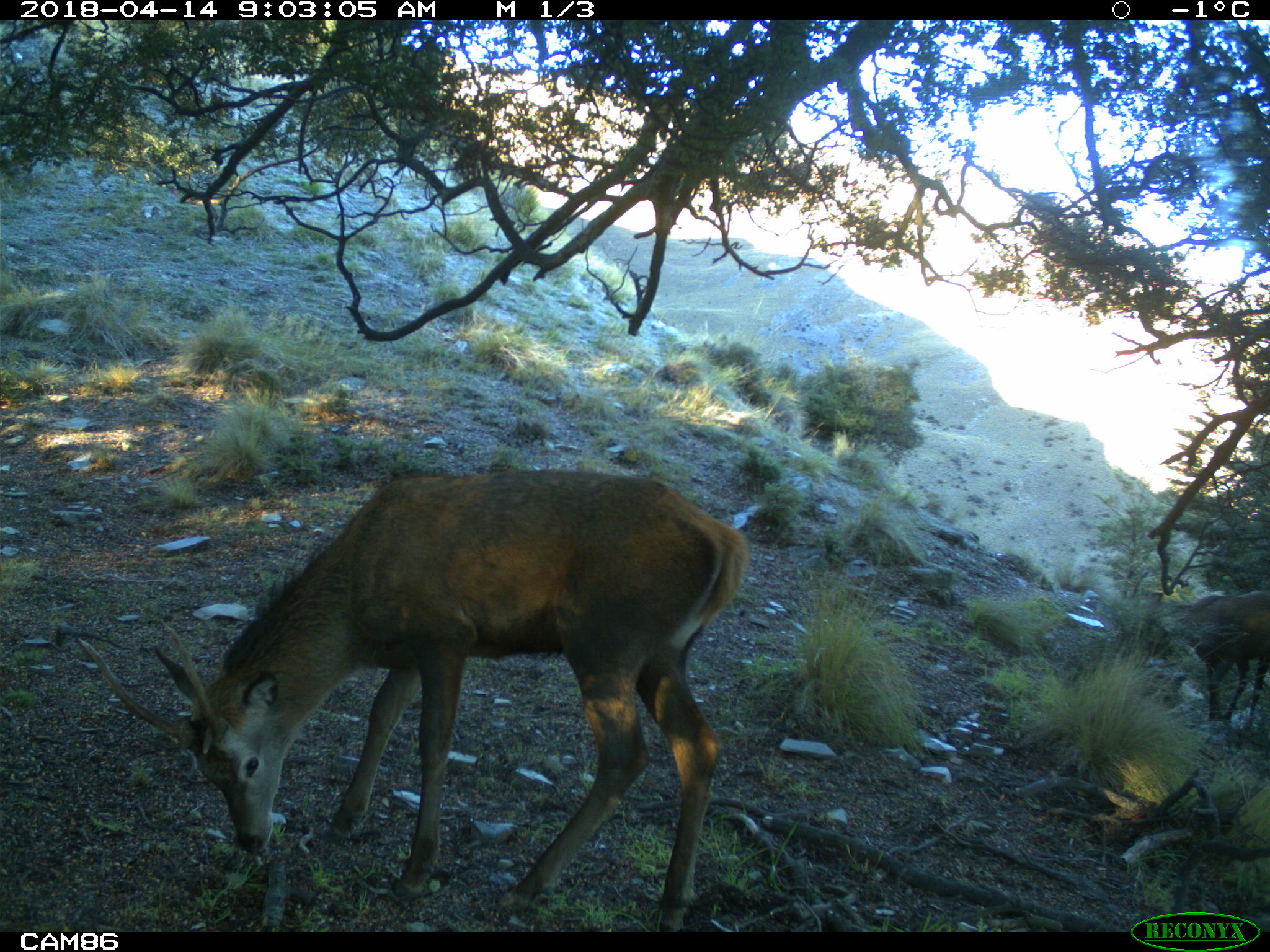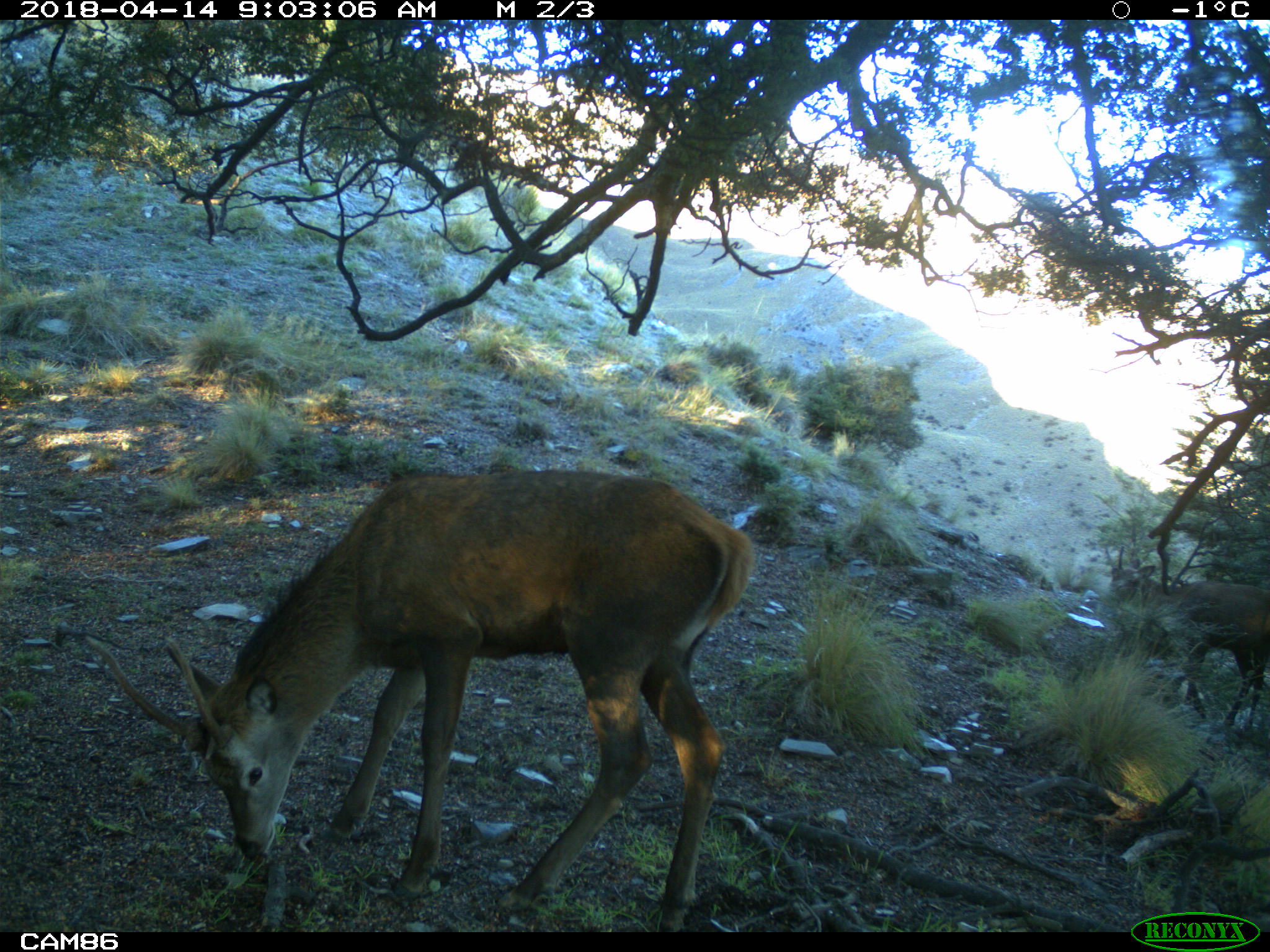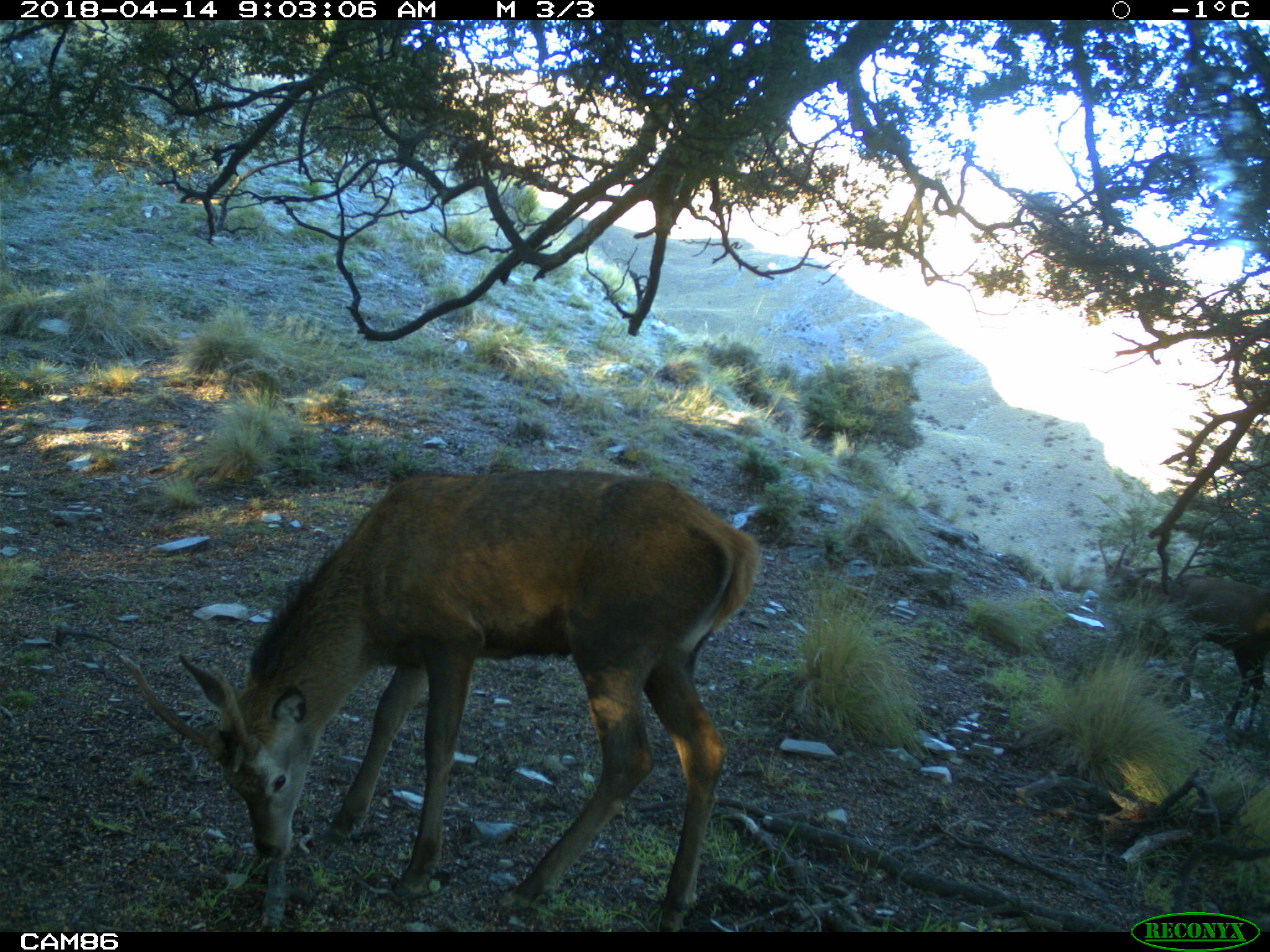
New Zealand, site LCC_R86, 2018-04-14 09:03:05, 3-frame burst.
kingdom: Animalia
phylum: Chordata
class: Mammalia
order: Artiodactyla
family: Cervidae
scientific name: Cervidae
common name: deer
Deer (Cervidae).